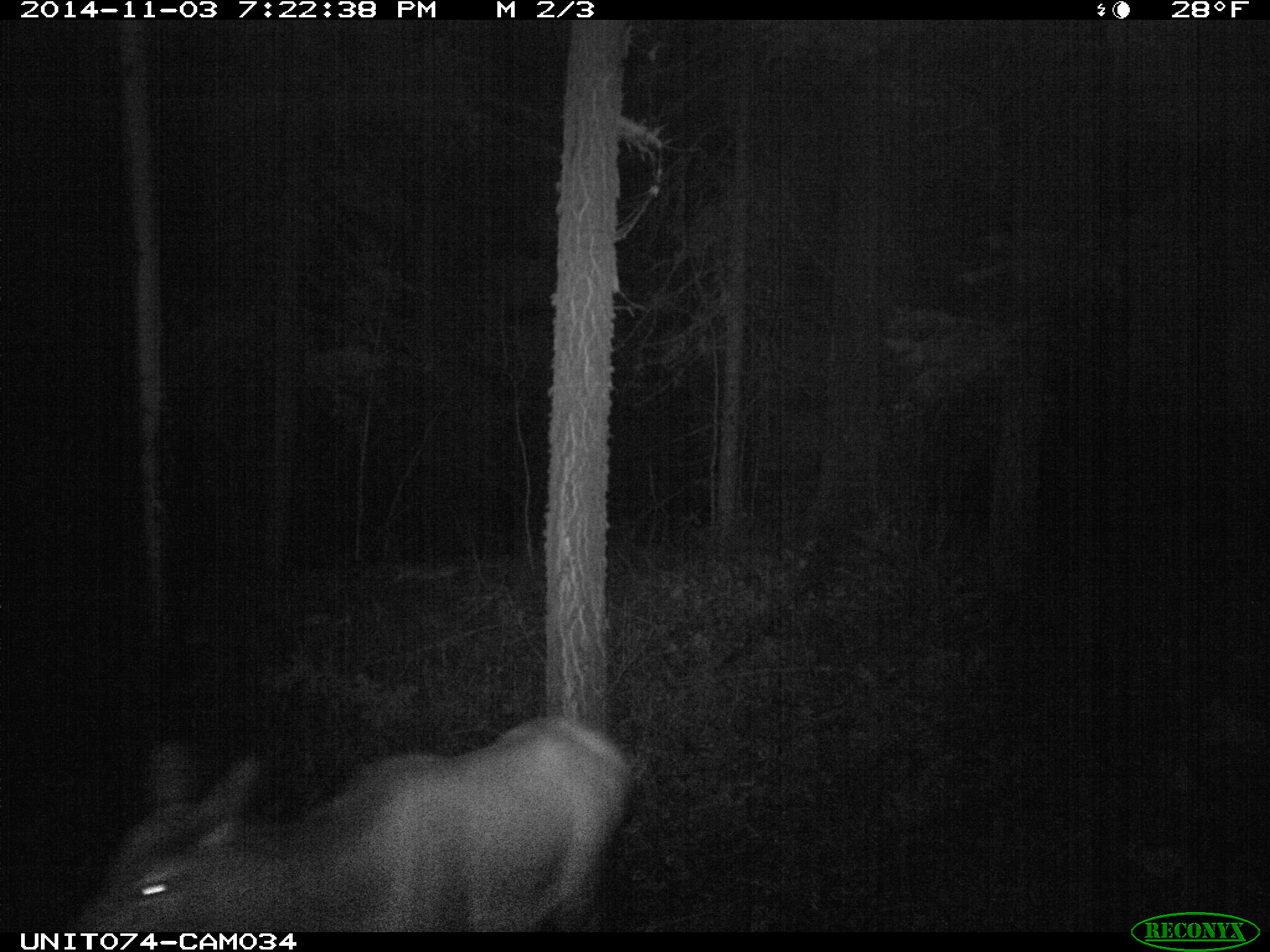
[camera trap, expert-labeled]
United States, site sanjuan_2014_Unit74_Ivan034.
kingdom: Animalia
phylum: Chordata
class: Mammalia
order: Artiodactyla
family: Cervidae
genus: Cervus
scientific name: Cervus elaphus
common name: red deer